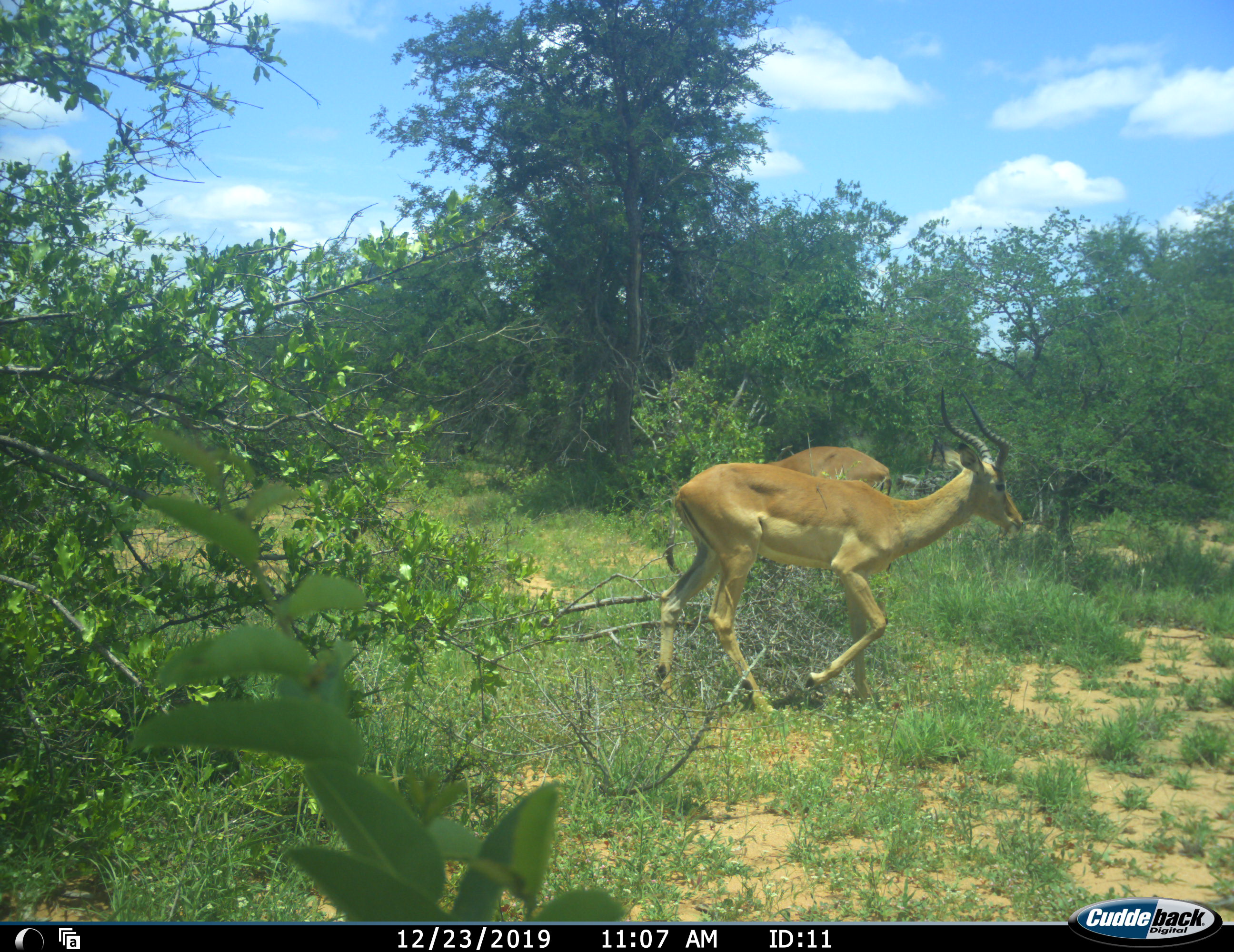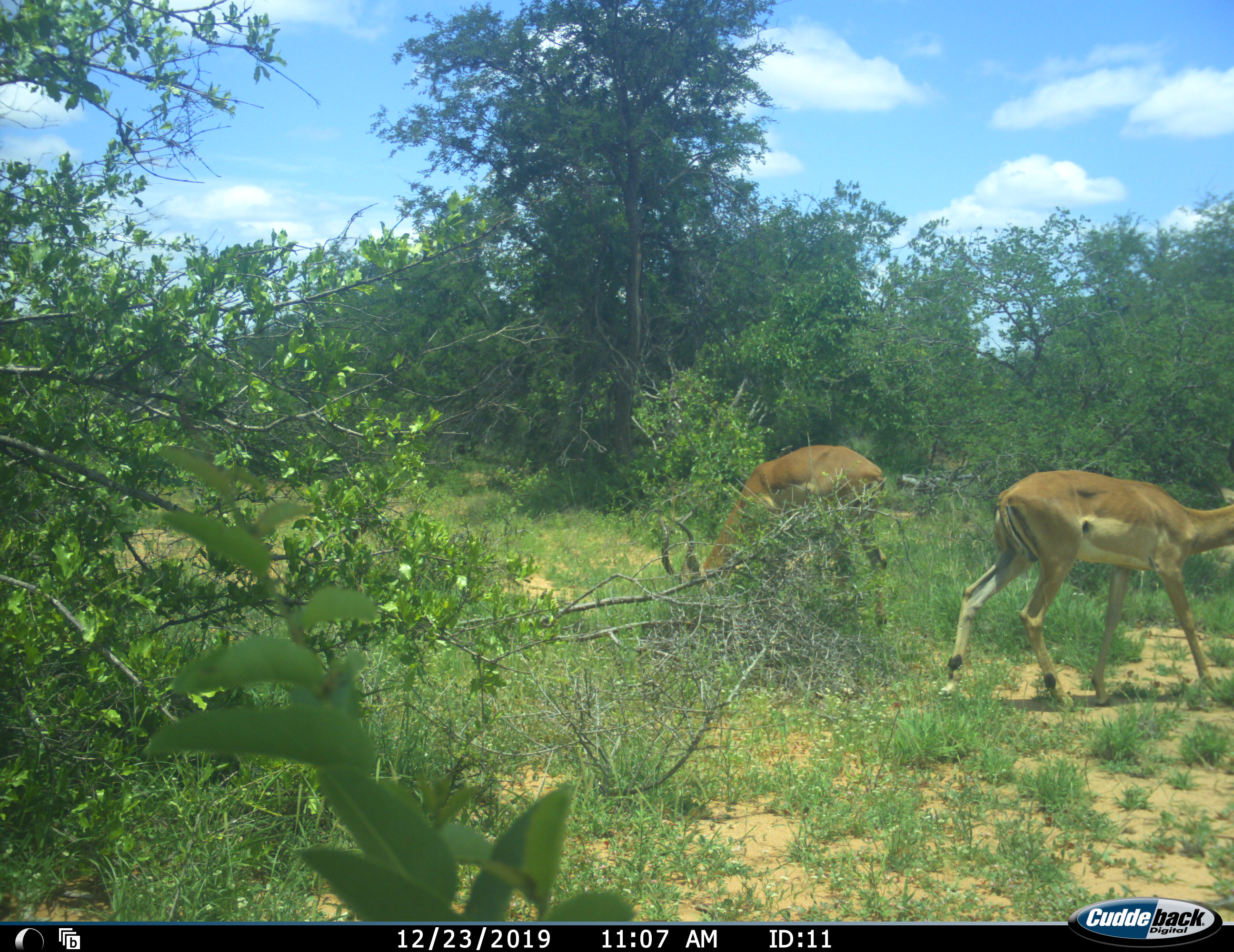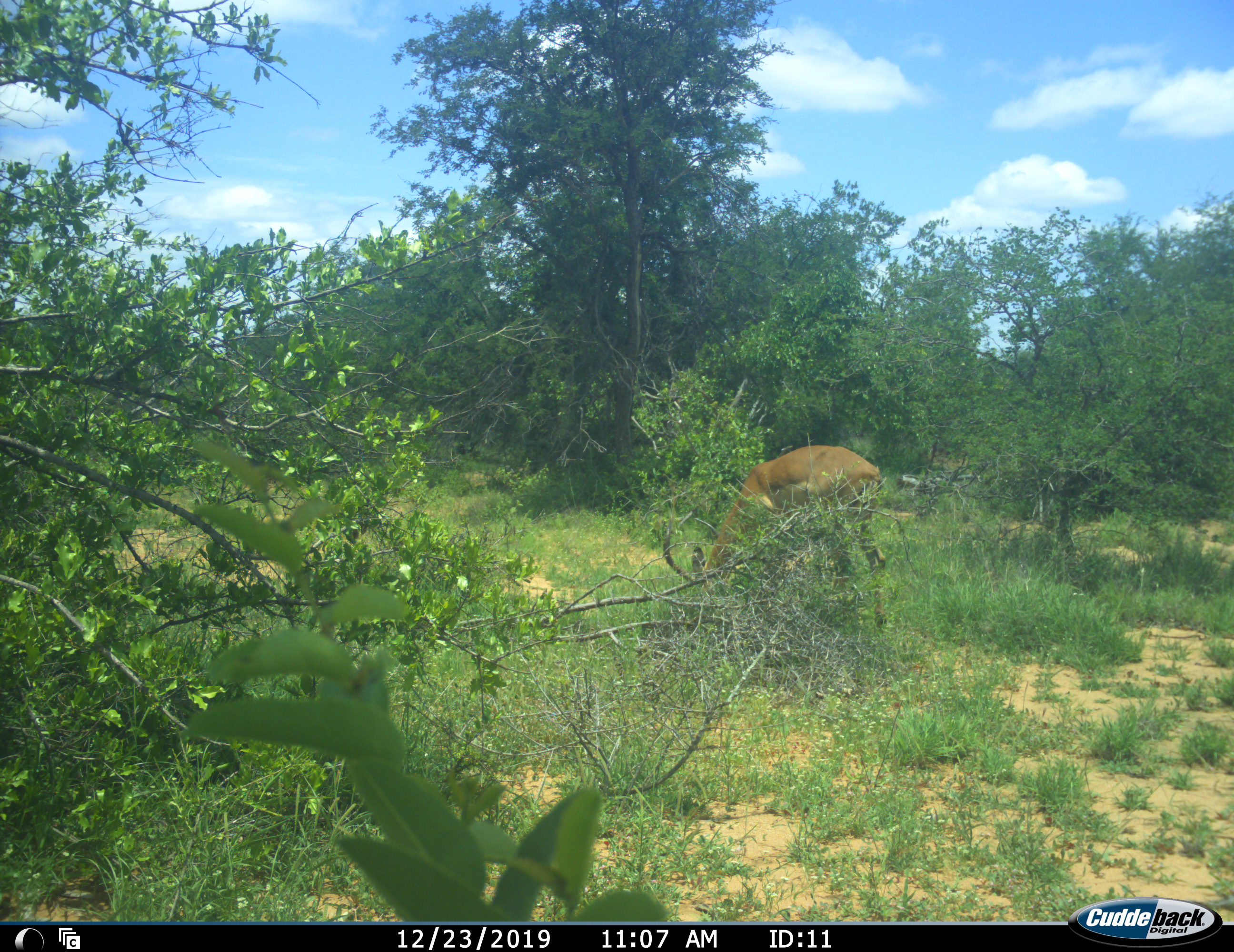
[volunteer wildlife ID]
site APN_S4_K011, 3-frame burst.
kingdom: Animalia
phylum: Chordata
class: Mammalia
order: Artiodactyla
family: Bovidae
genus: Aepyceros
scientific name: Aepyceros melampus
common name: impala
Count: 2.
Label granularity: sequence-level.